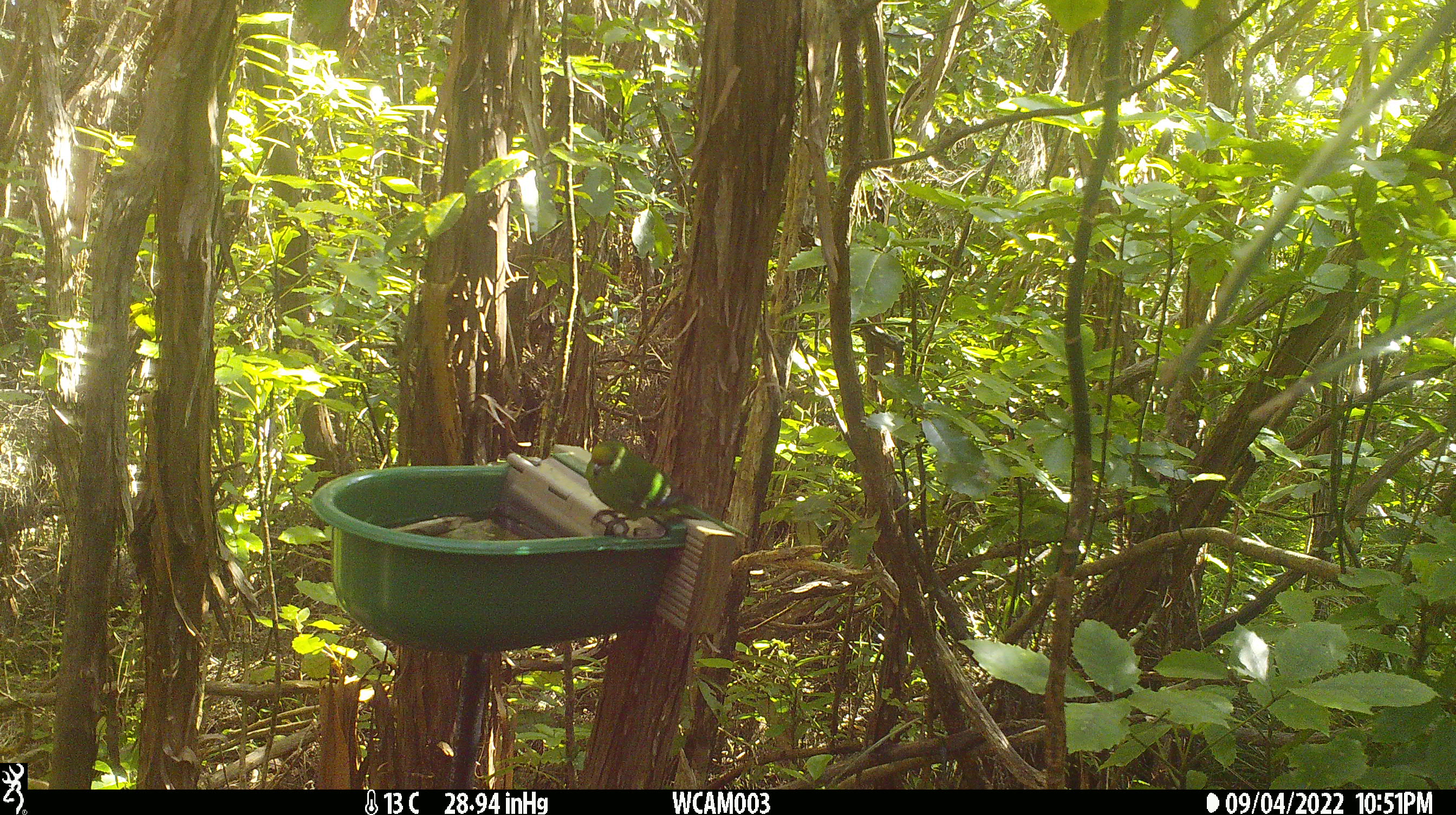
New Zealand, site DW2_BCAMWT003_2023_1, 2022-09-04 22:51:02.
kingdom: Animalia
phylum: Chordata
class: Aves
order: Psittaciformes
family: Psittaculidae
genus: Cyanoramphus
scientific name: Cyanoramphus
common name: parakeet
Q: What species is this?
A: Parakeet (Cyanoramphus).